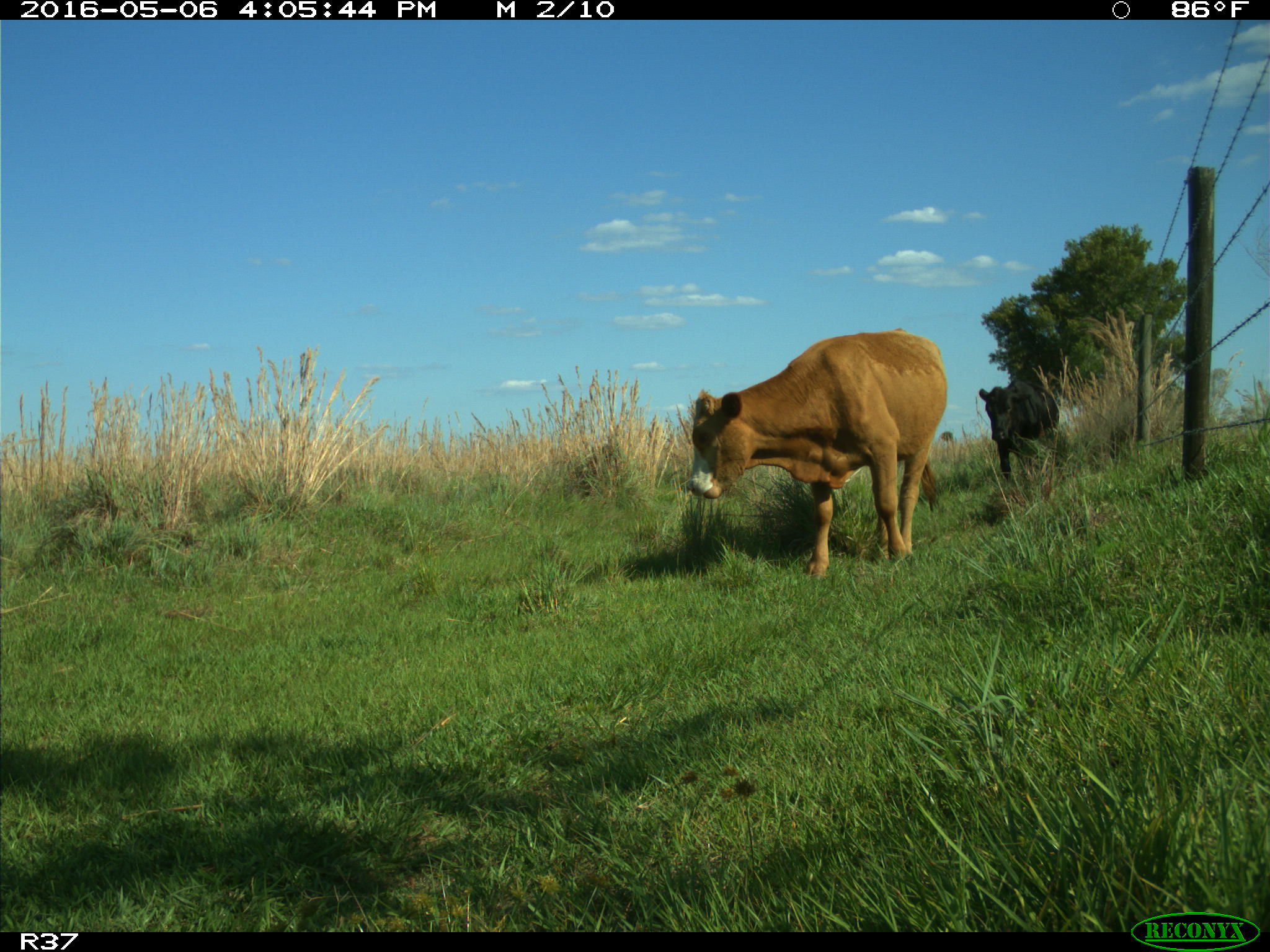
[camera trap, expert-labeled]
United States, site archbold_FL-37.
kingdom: Animalia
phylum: Chordata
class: Mammalia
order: Artiodactyla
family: Bovidae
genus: Bos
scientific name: Bos taurus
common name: domestic cow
Bos taurus (domestic cow).